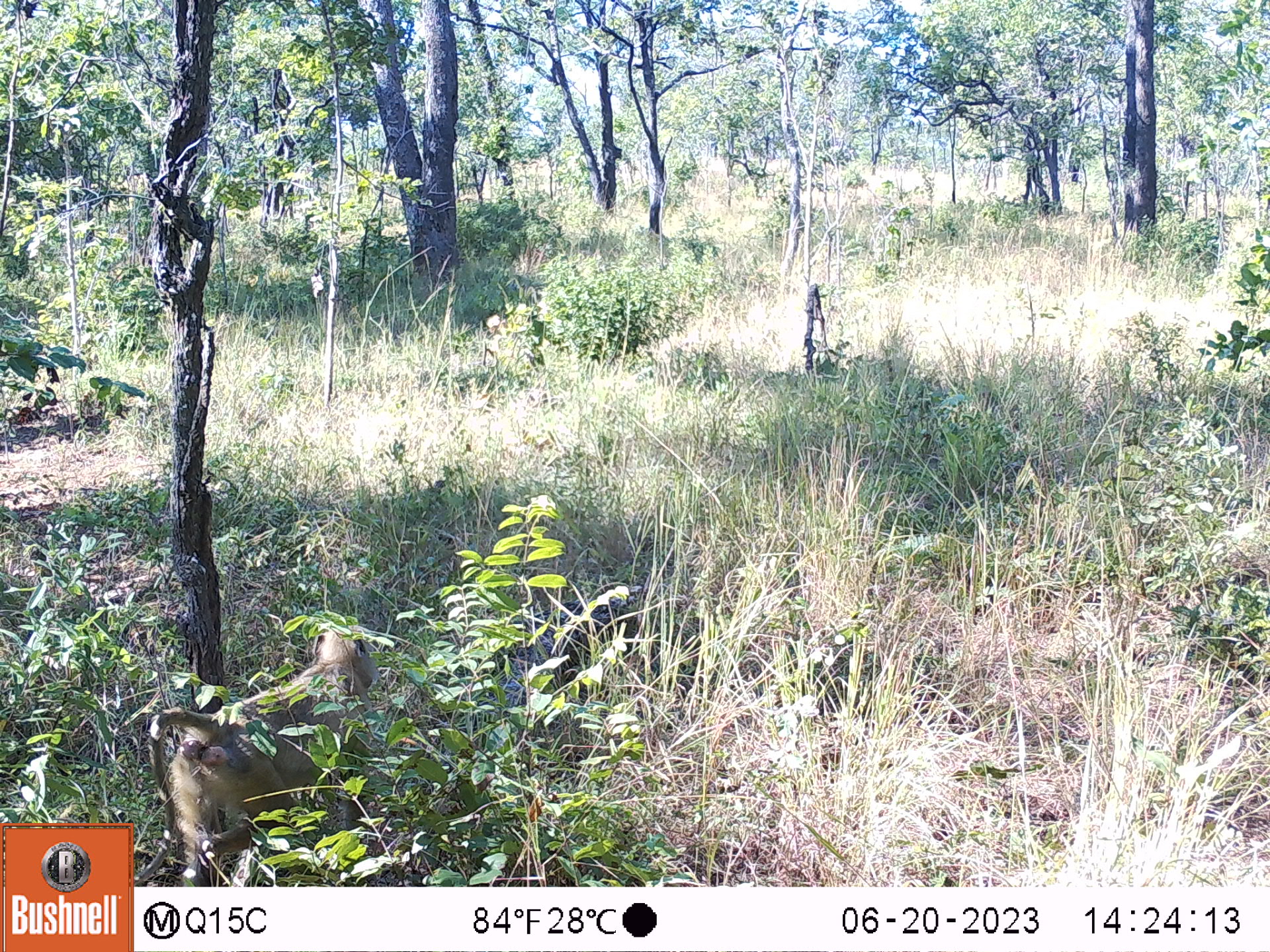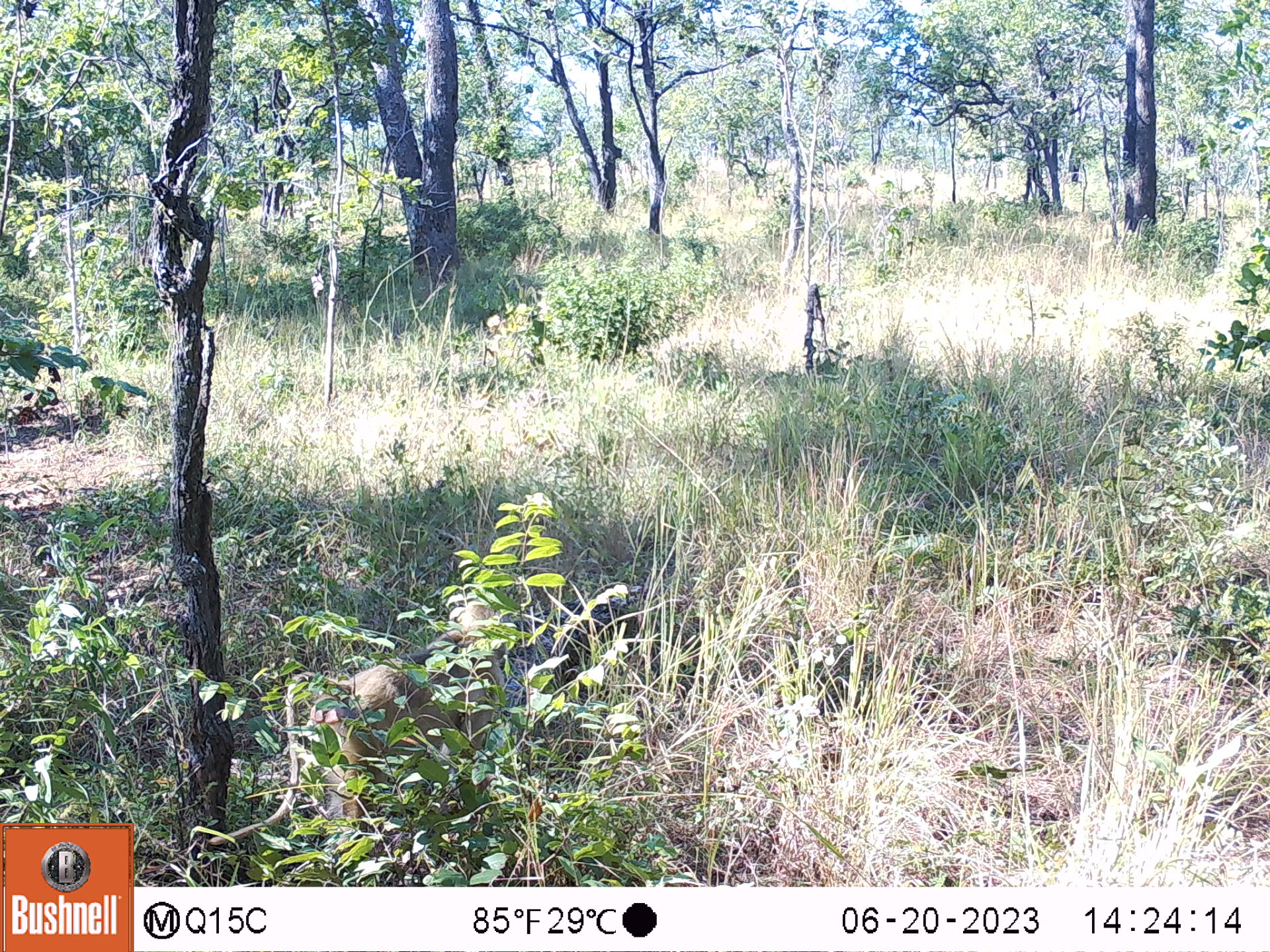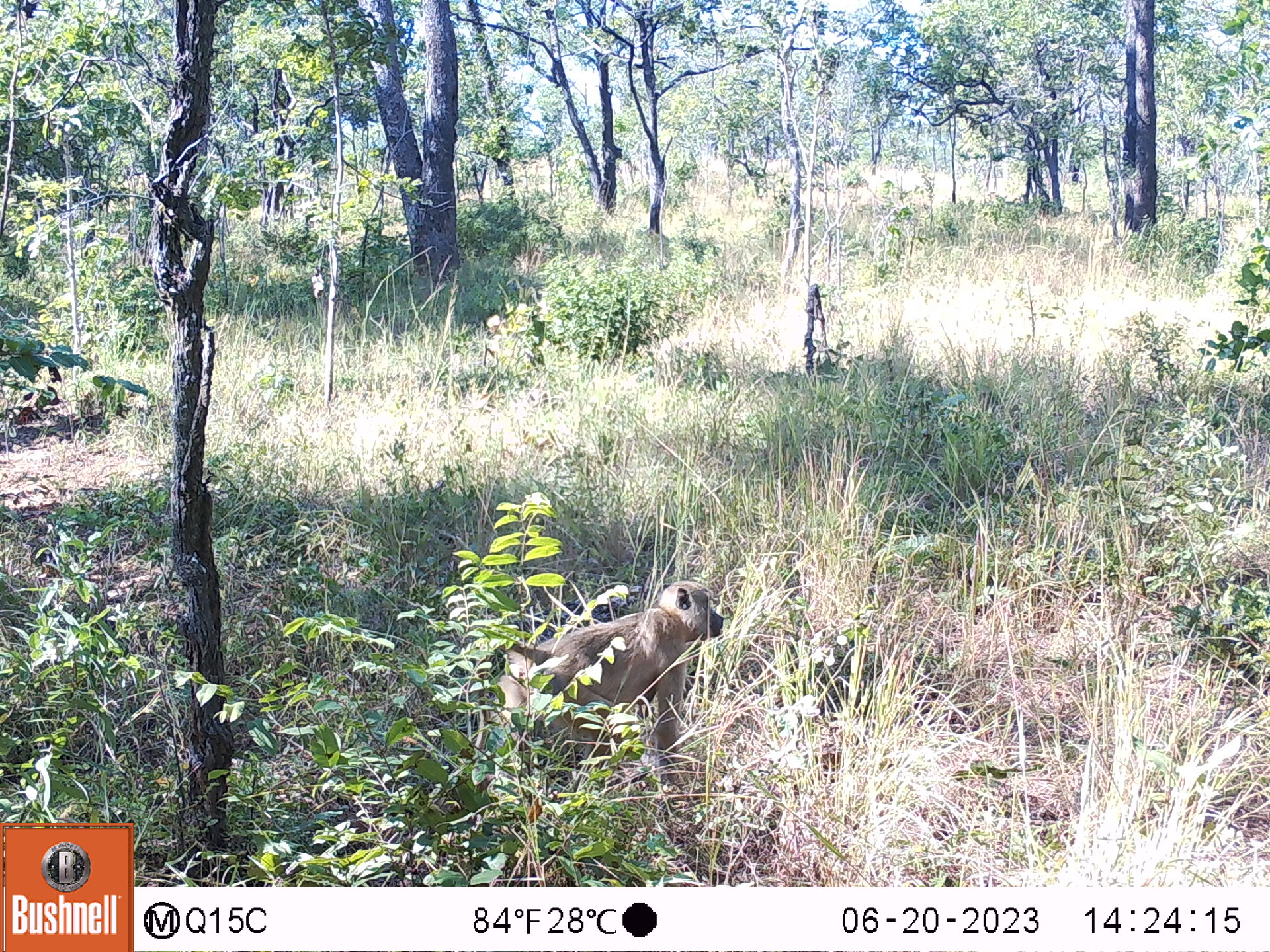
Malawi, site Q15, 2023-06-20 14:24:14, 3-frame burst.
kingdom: Animalia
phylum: Chordata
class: Mammalia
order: Primates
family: Cercopithecidae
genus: Papio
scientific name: Papio cynocephalus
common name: yellow baboon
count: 1